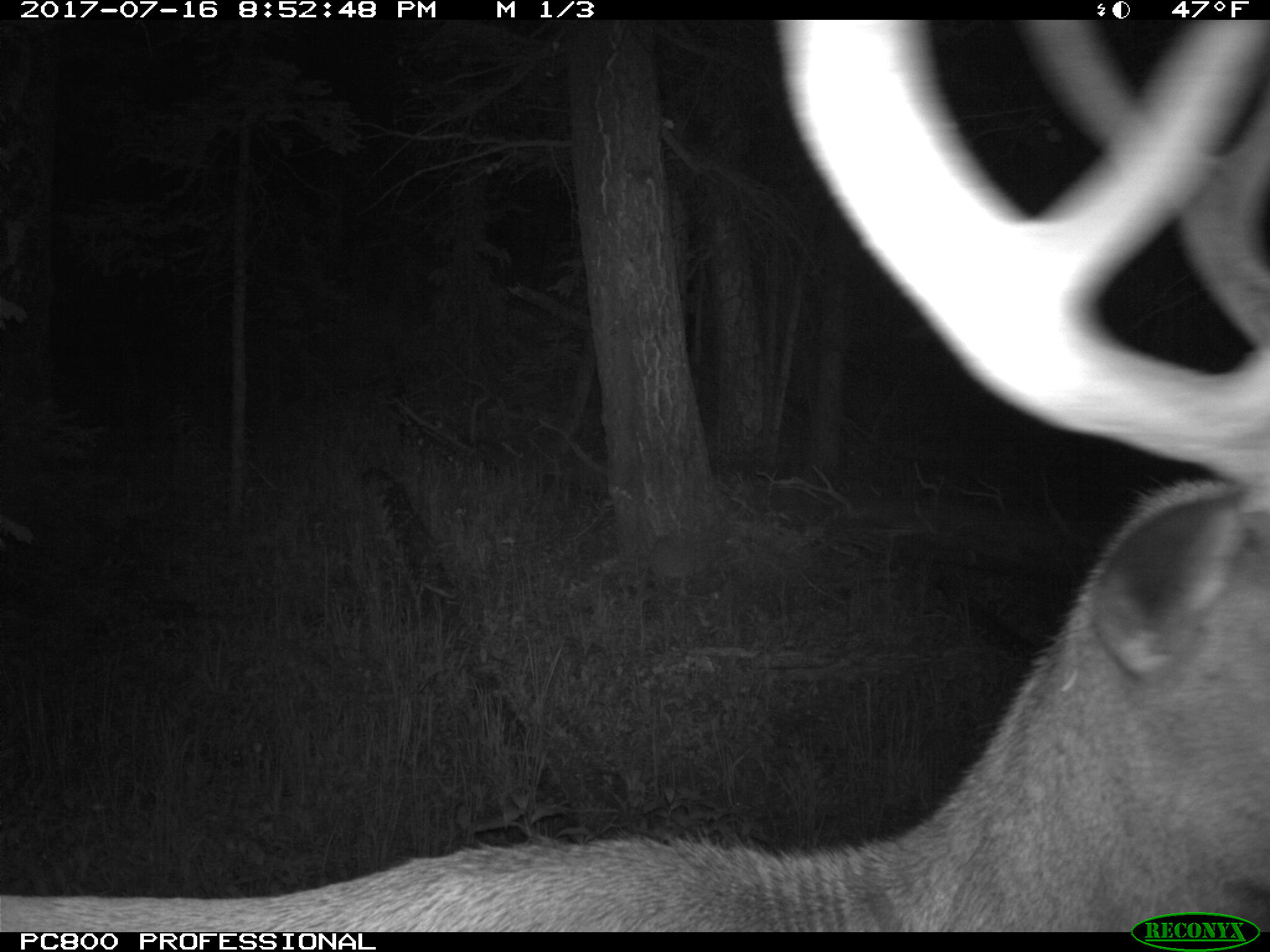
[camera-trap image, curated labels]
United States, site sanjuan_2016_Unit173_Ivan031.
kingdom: Animalia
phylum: Chordata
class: Mammalia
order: Artiodactyla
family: Cervidae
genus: Cervus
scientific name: Cervus elaphus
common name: red deer